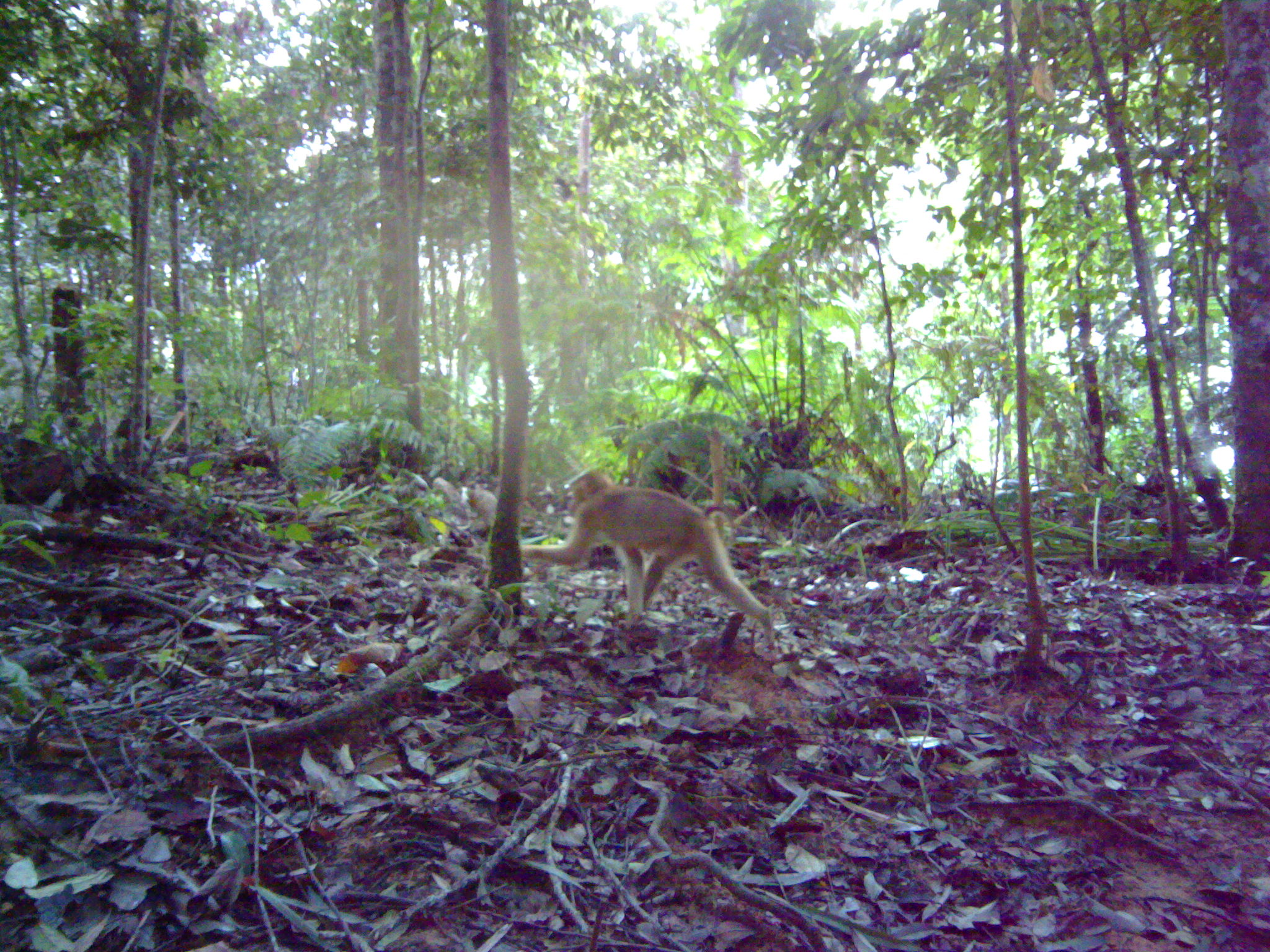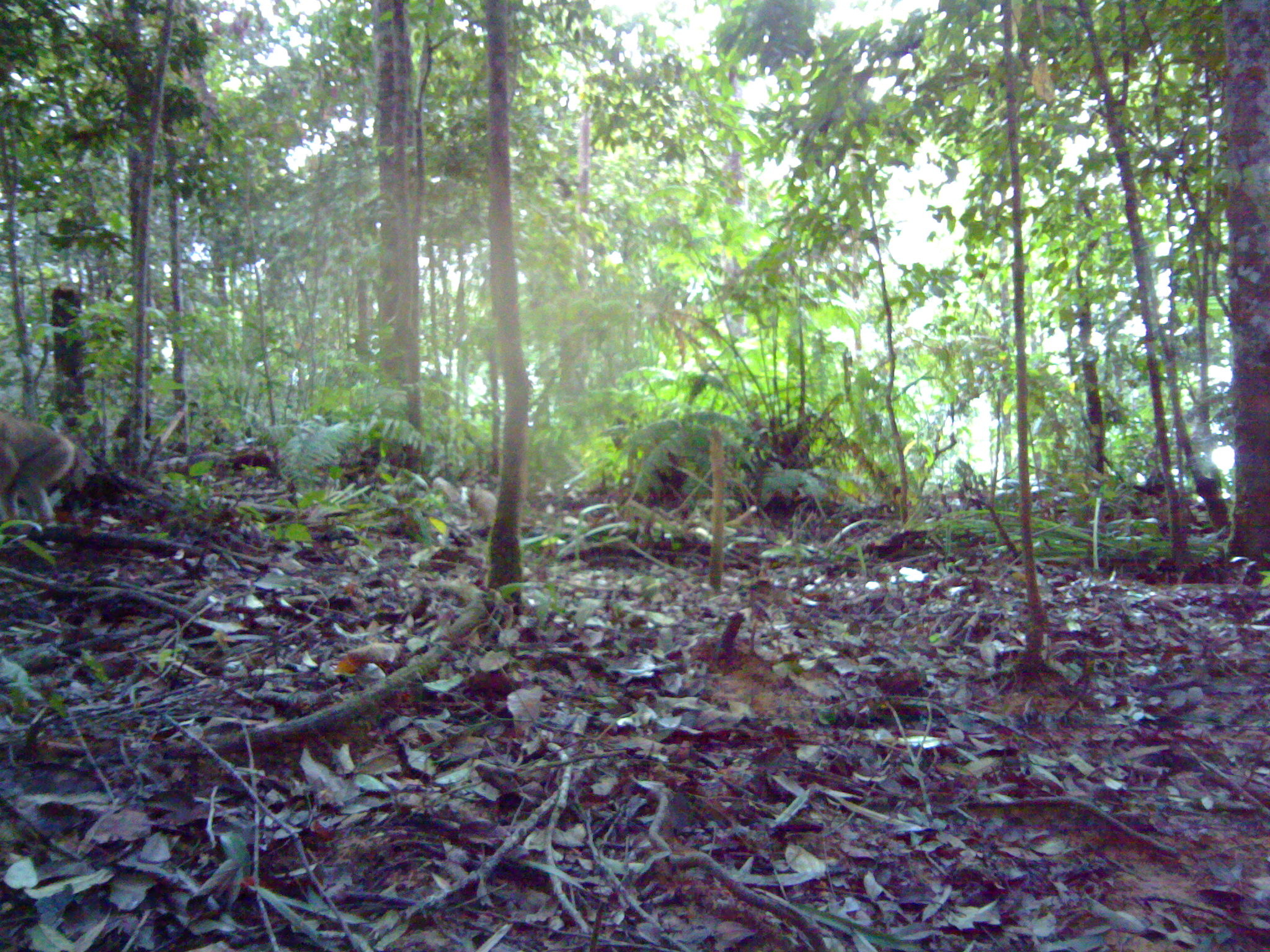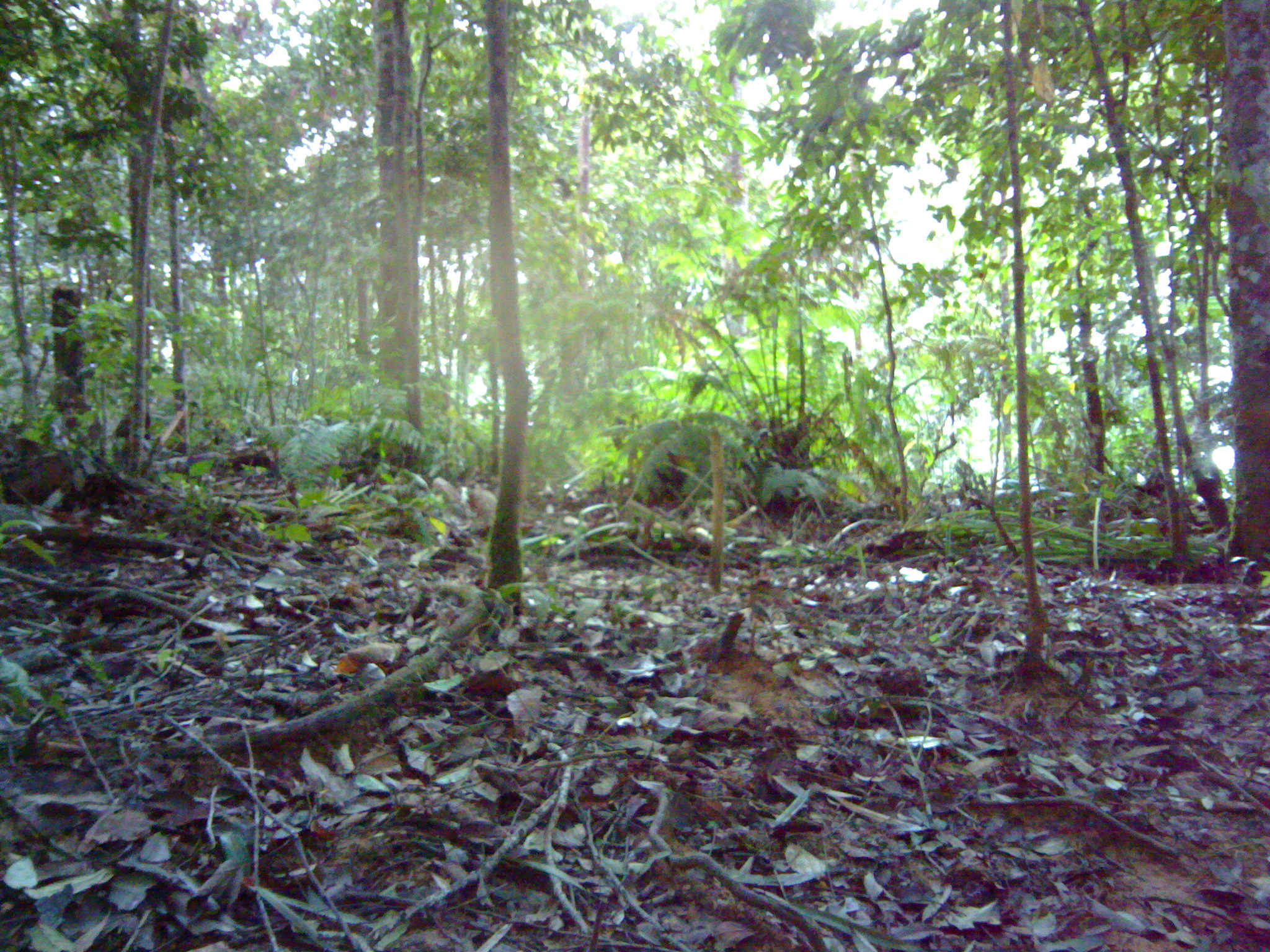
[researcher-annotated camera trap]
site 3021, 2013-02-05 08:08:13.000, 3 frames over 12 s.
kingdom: Animalia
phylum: Chordata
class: Mammalia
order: Primates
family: Cercopithecidae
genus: Macaca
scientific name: Macaca nemestrina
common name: southern pig-tailed macaque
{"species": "Macaca nemestrina (southern pig-tailed macaque)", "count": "1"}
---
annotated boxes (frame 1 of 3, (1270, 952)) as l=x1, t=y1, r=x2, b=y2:
macaca nemestrina: l=520, t=468, r=774, b=652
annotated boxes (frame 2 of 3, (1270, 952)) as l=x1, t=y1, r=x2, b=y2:
macaca nemestrina: l=0, t=409, r=80, b=523